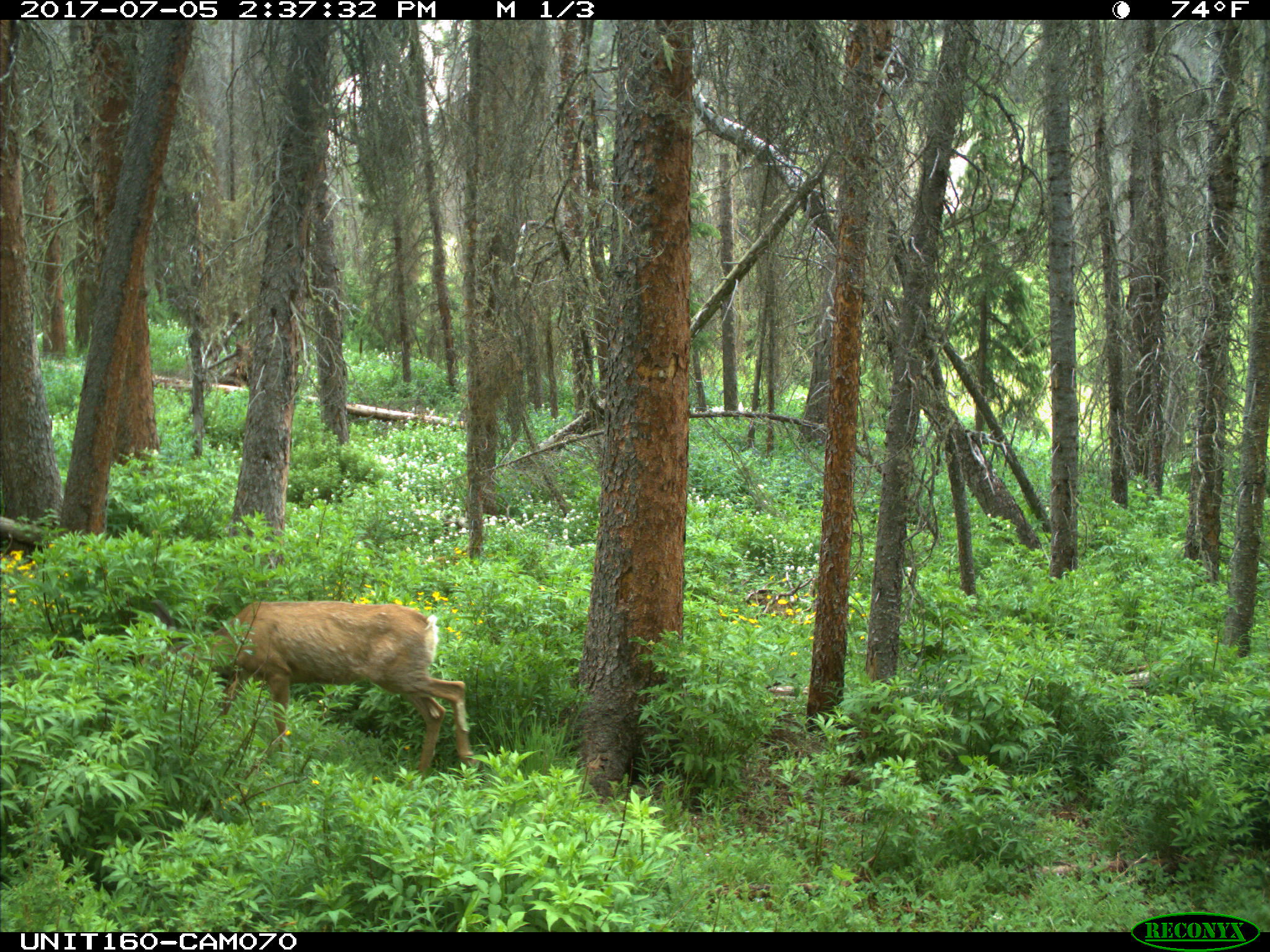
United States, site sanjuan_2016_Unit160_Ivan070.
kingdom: Animalia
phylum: Chordata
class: Mammalia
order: Artiodactyla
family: Cervidae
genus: Odocoileus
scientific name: Odocoileus hemionus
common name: mule deer